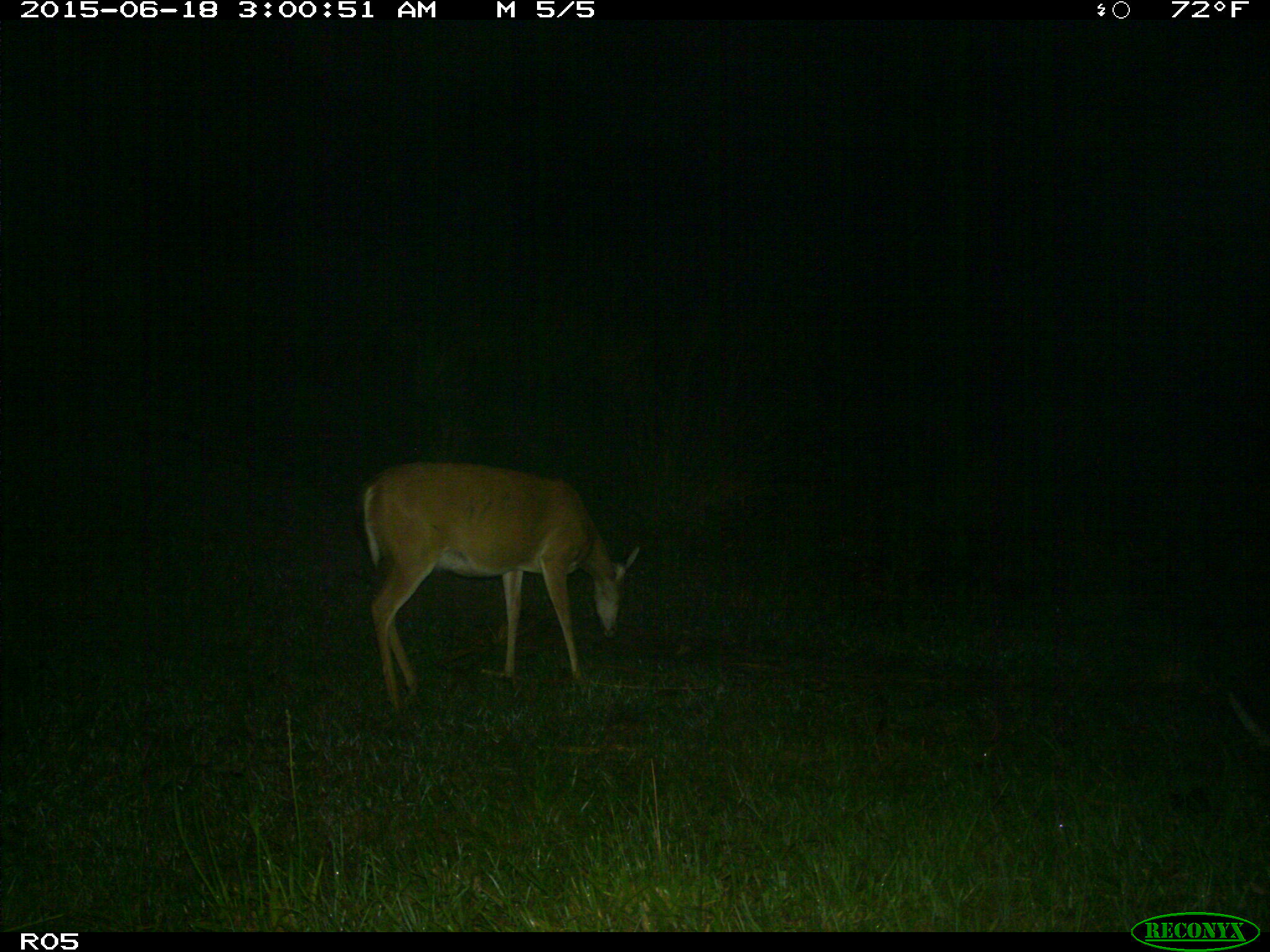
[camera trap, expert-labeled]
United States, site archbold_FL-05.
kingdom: Animalia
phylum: Chordata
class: Mammalia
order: Artiodactyla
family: Cervidae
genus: Odocoileus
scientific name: Odocoileus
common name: deer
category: unidentified deer